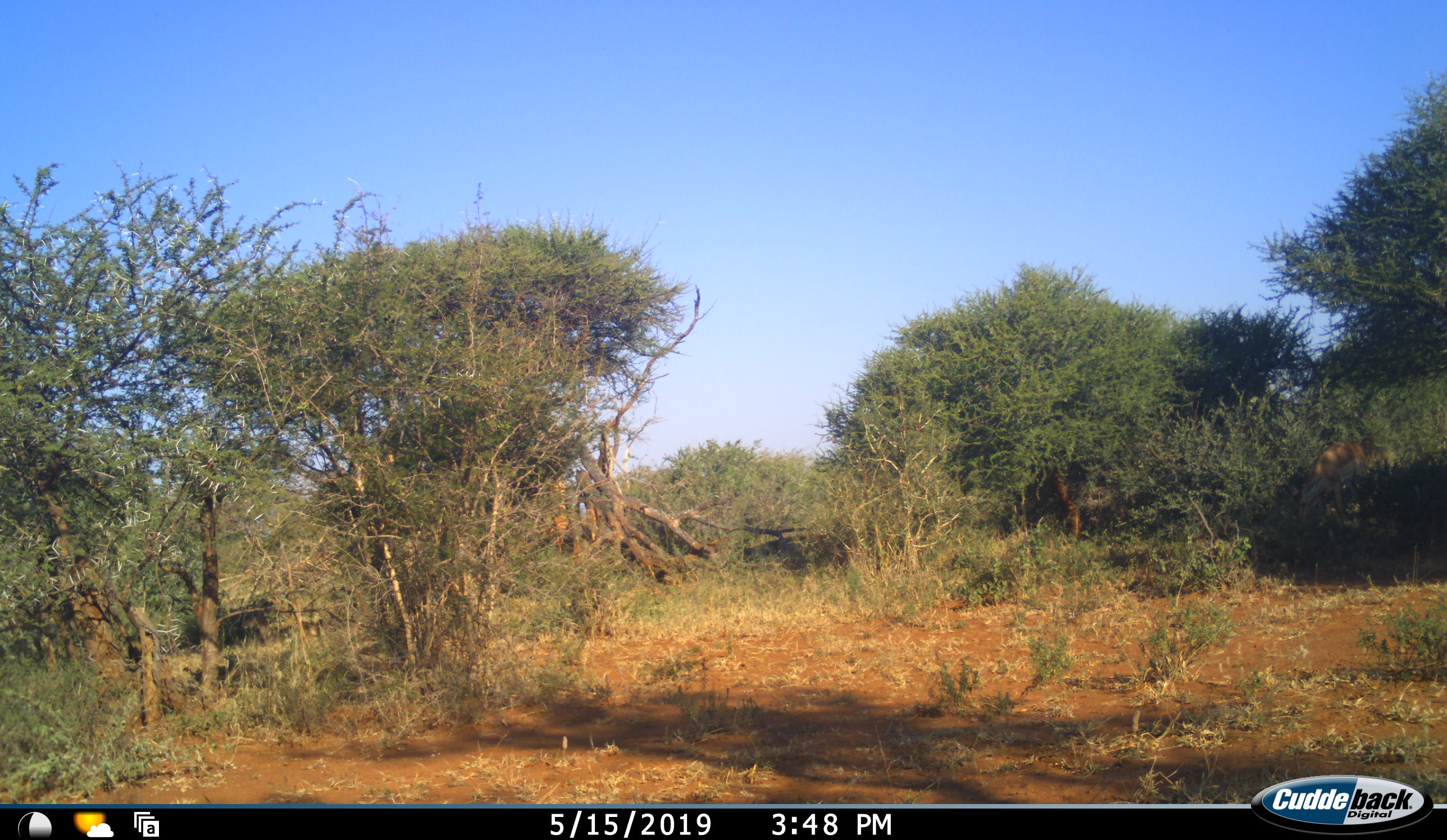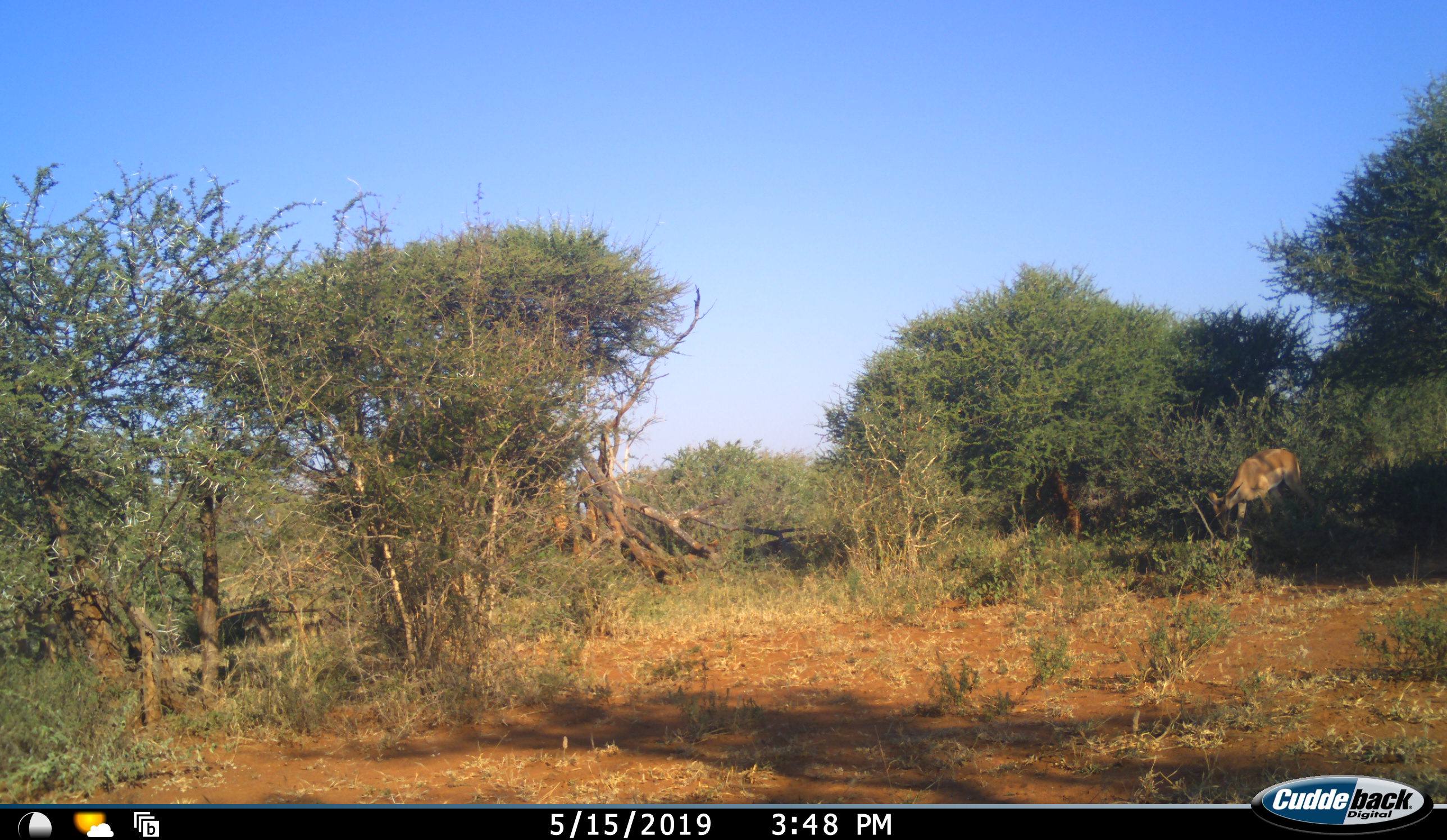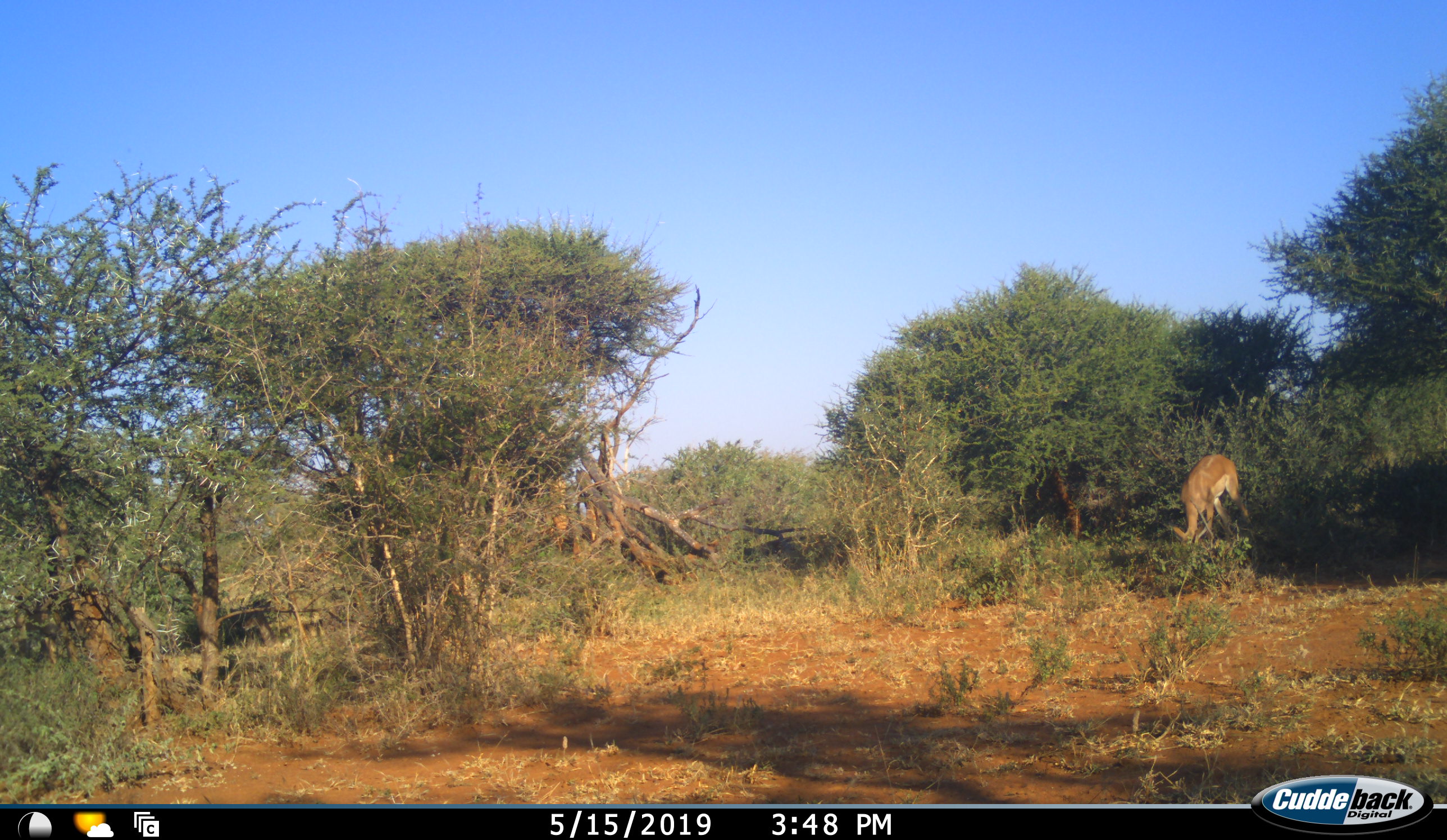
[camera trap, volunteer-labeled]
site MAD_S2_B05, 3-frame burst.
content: unidentified animal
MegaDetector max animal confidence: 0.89